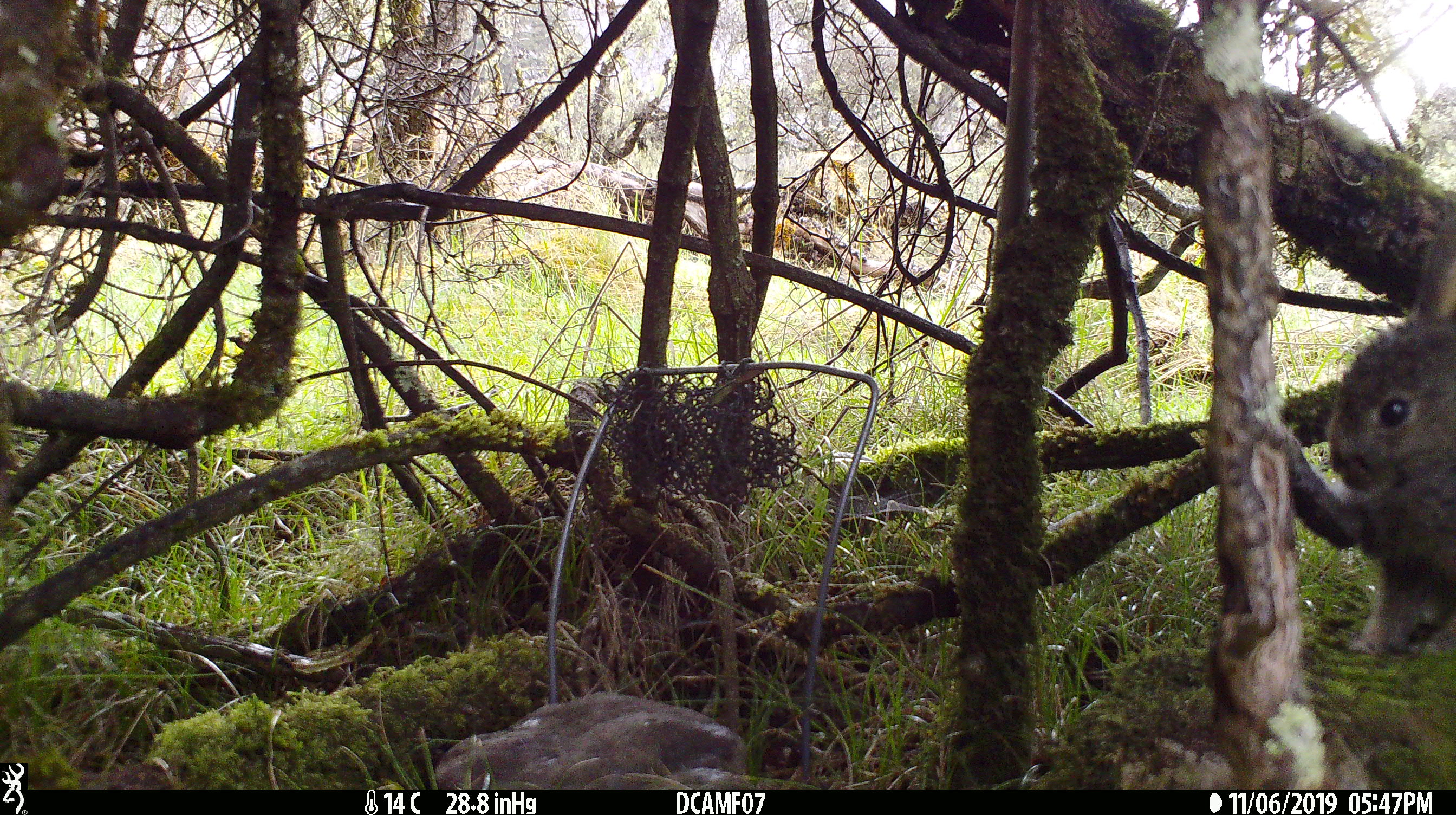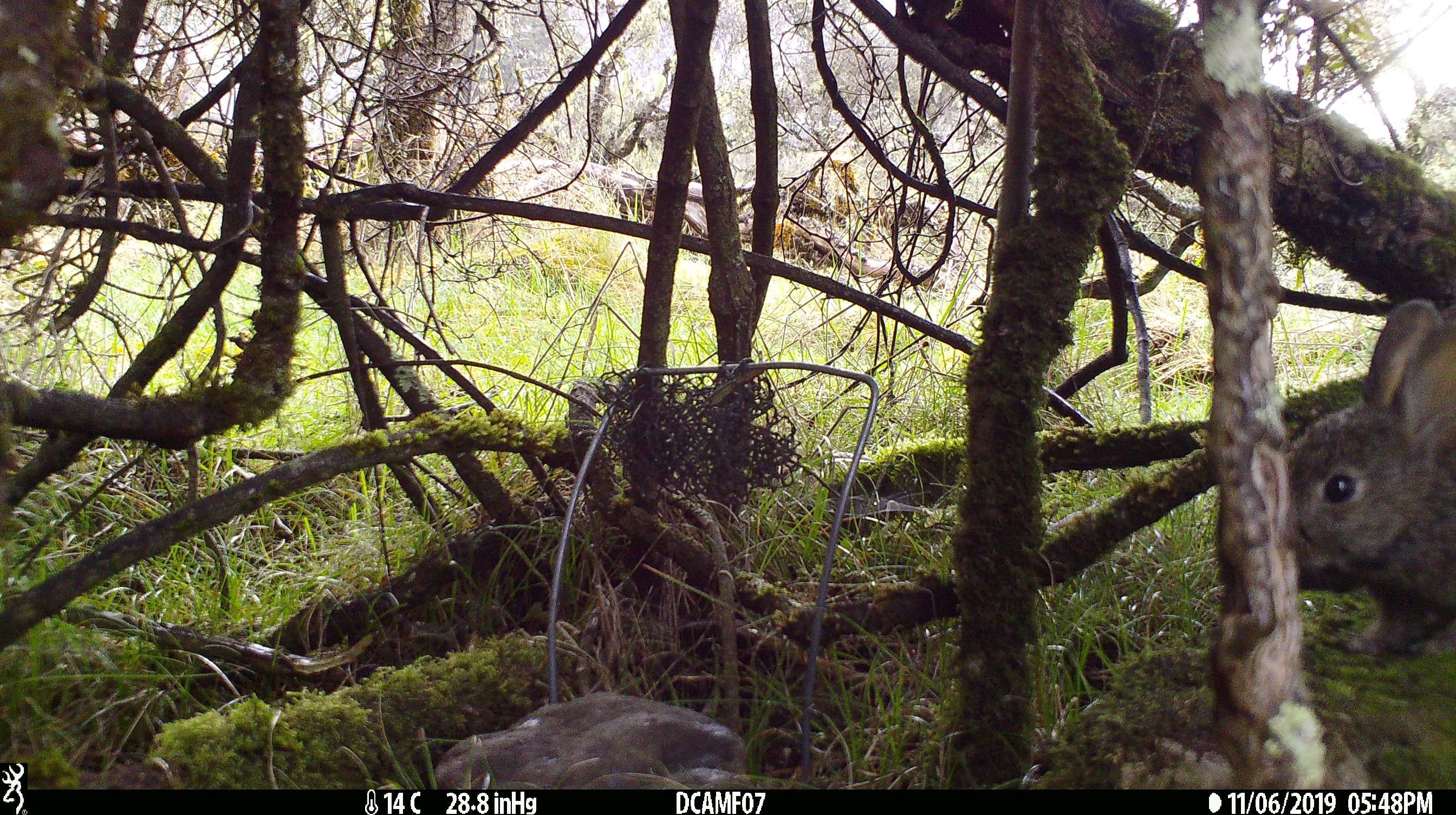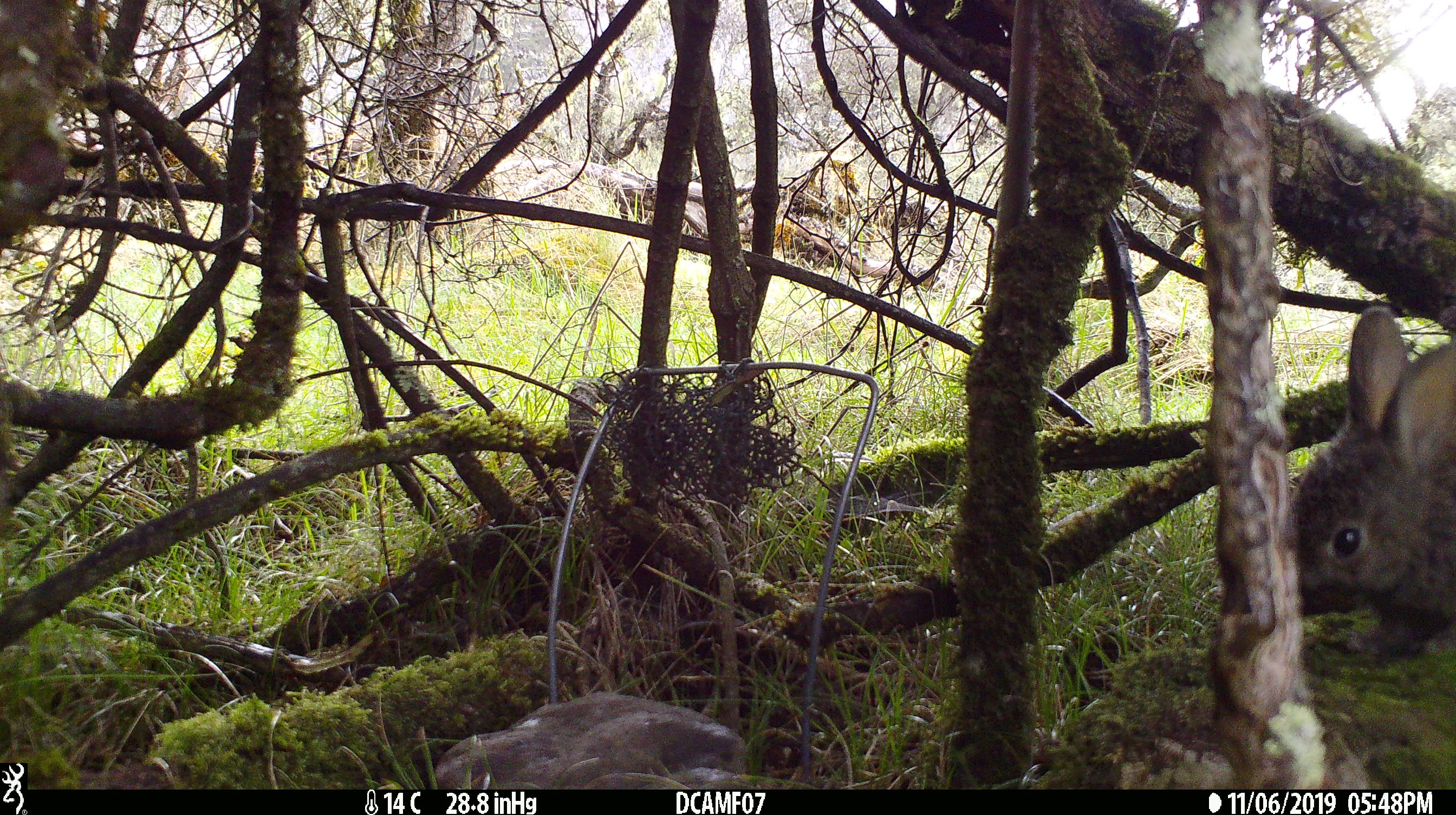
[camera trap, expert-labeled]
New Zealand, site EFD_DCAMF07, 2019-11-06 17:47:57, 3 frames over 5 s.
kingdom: Animalia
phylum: Chordata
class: Mammalia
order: Lagomorpha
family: Leporidae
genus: Oryctolagus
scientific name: Oryctolagus cuniculus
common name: european rabbit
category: rabbit